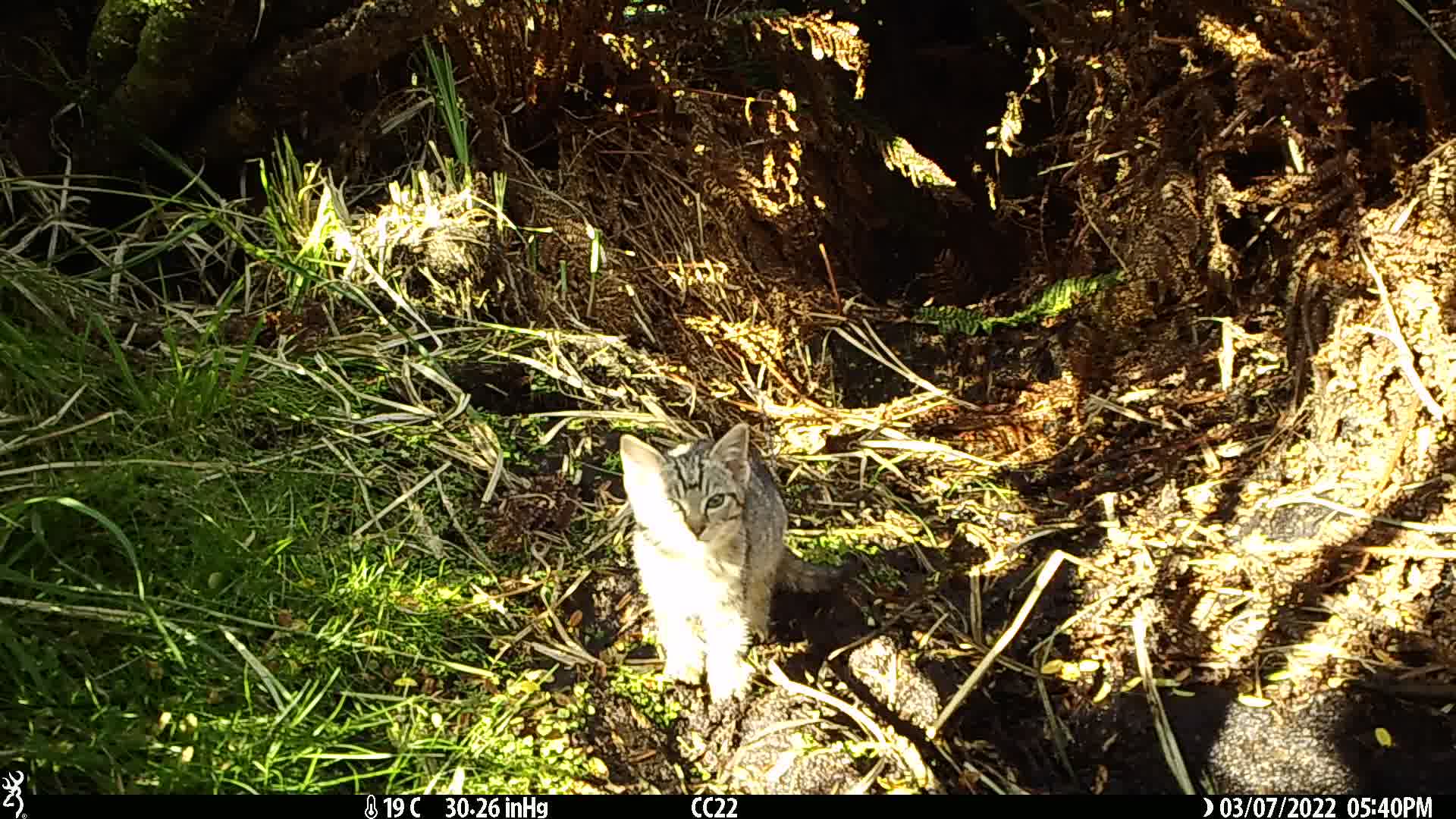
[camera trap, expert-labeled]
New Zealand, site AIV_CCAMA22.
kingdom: Animalia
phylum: Chordata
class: Mammalia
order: Carnivora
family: Felidae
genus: Felis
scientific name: Felis catus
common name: domestic cat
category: cat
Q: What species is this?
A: Cat (domestic cat) (Felis catus).